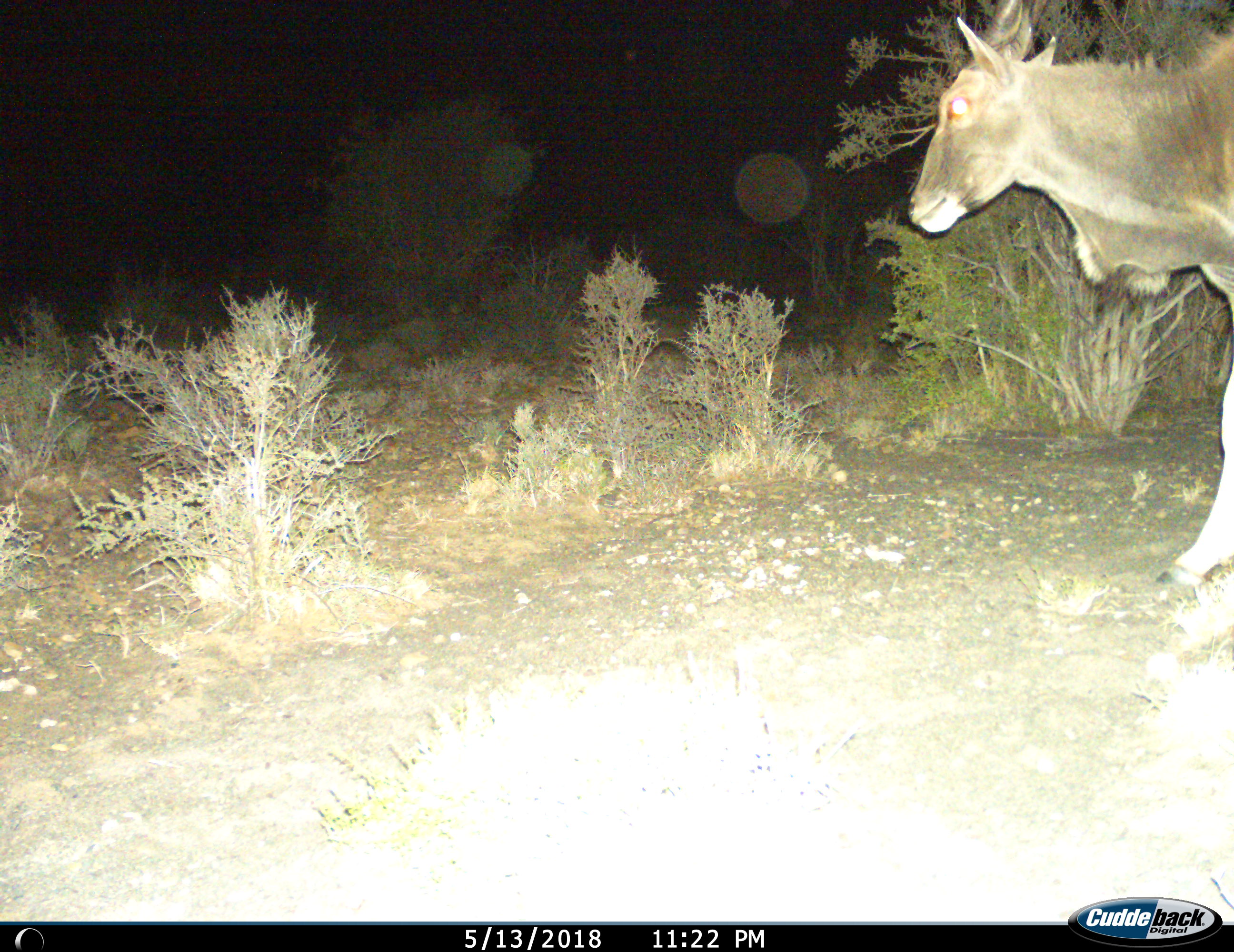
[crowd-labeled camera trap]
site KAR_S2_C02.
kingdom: Animalia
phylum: Chordata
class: Mammalia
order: Artiodactyla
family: Bovidae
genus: Tragelaphus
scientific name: Tragelaphus oryx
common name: eland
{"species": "eland (Tragelaphus oryx)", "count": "1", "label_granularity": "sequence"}